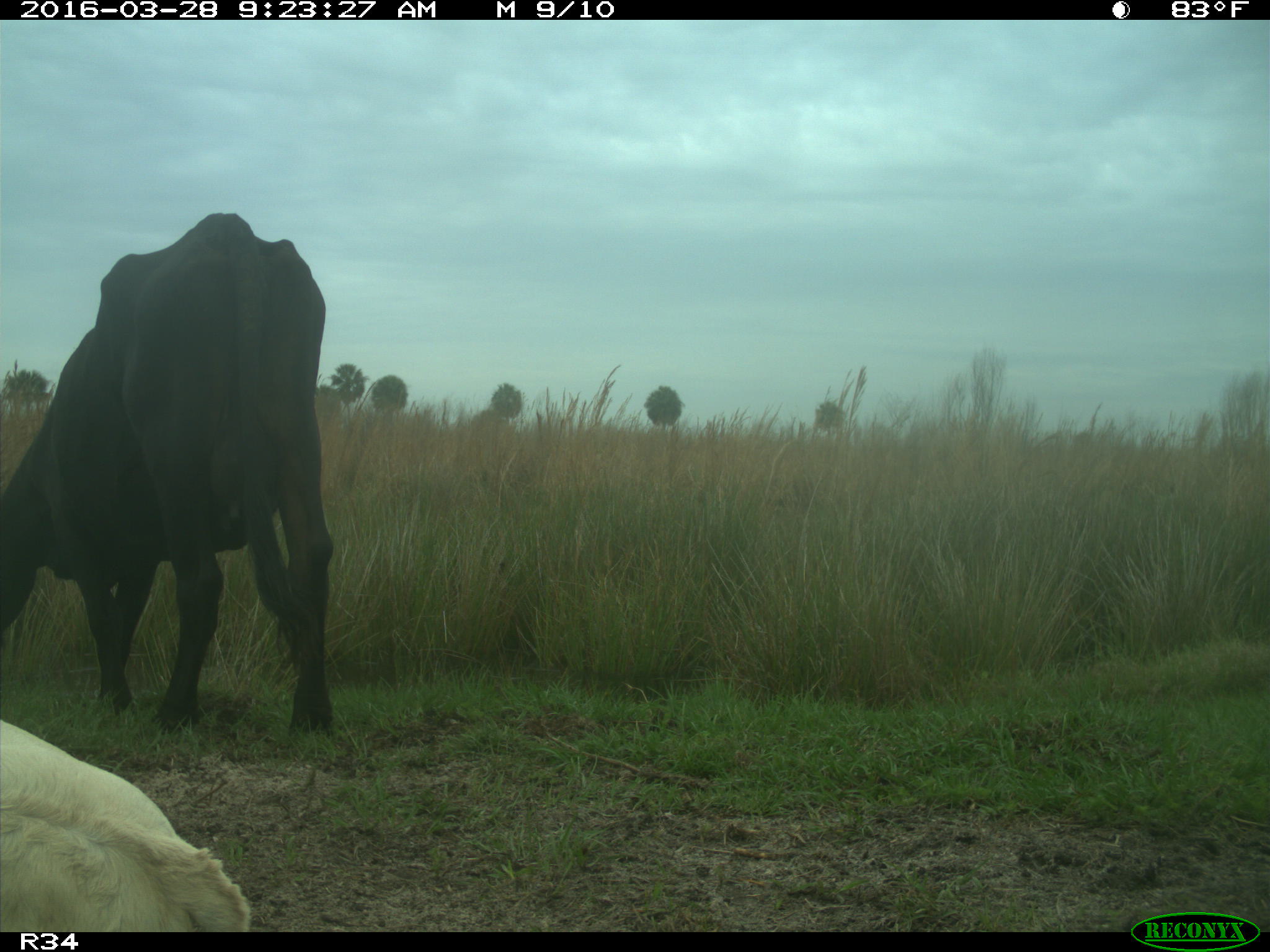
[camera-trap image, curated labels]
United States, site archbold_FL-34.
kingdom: Animalia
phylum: Chordata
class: Mammalia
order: Artiodactyla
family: Bovidae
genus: Bos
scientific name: Bos taurus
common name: domestic cow